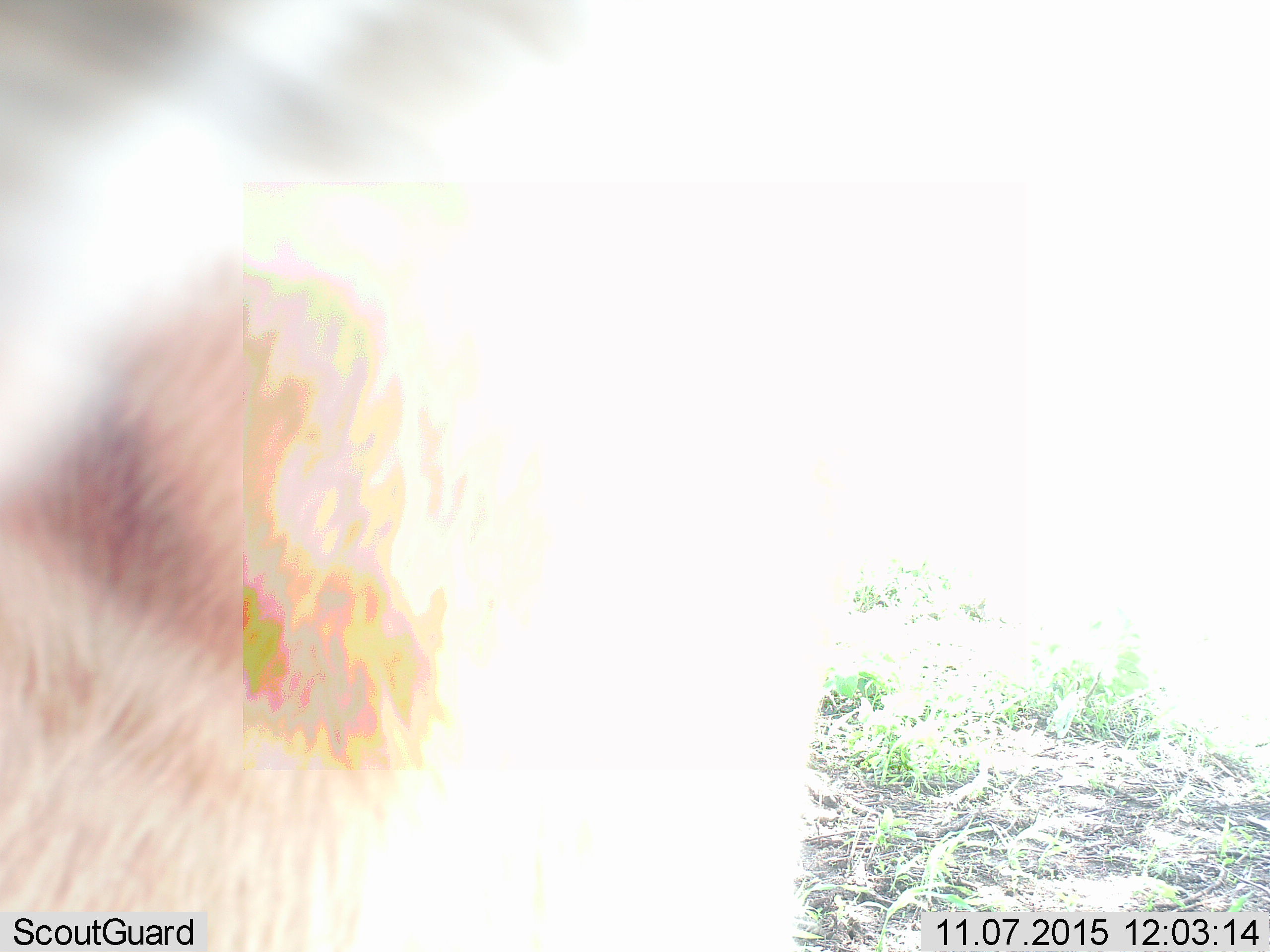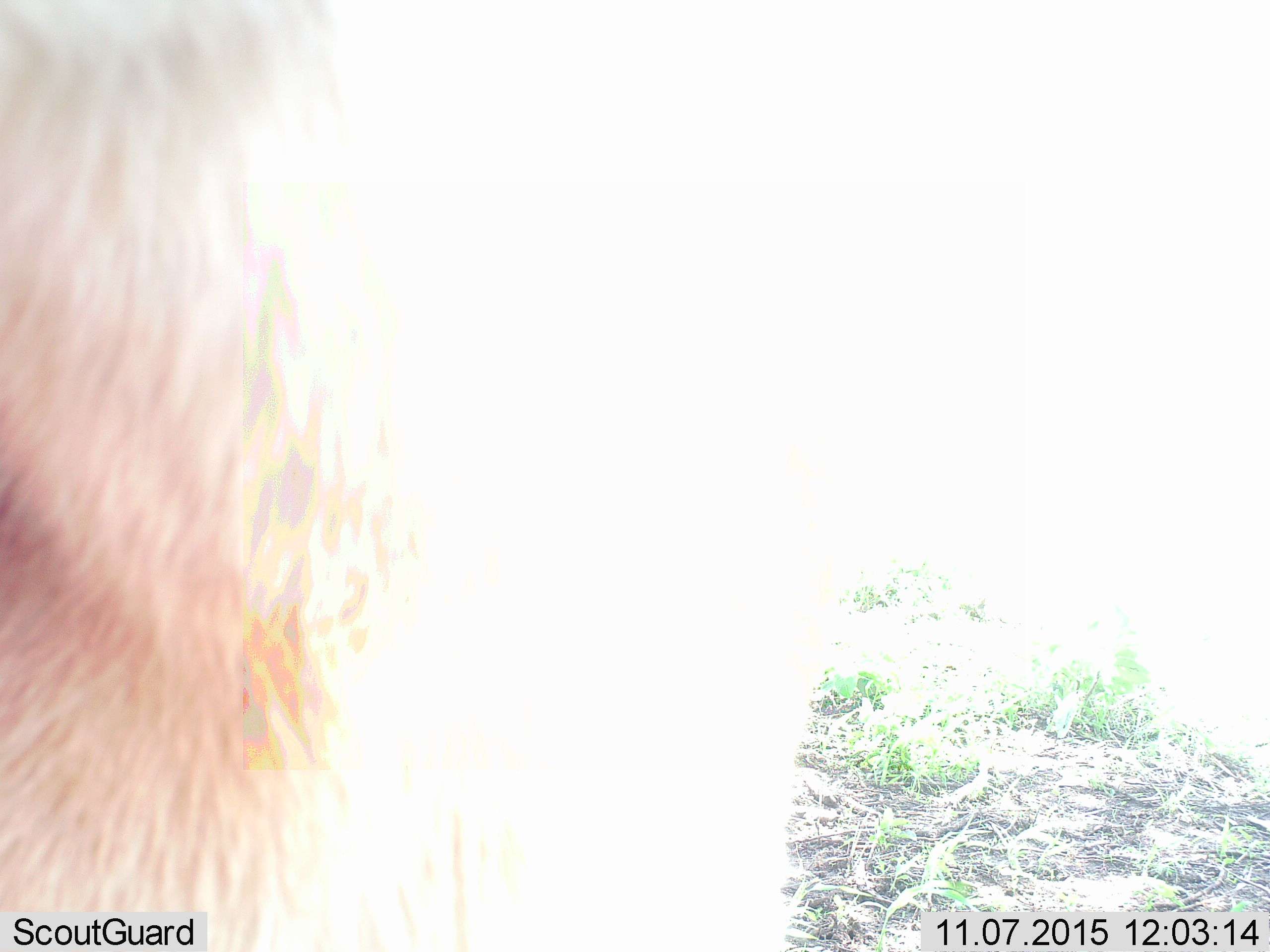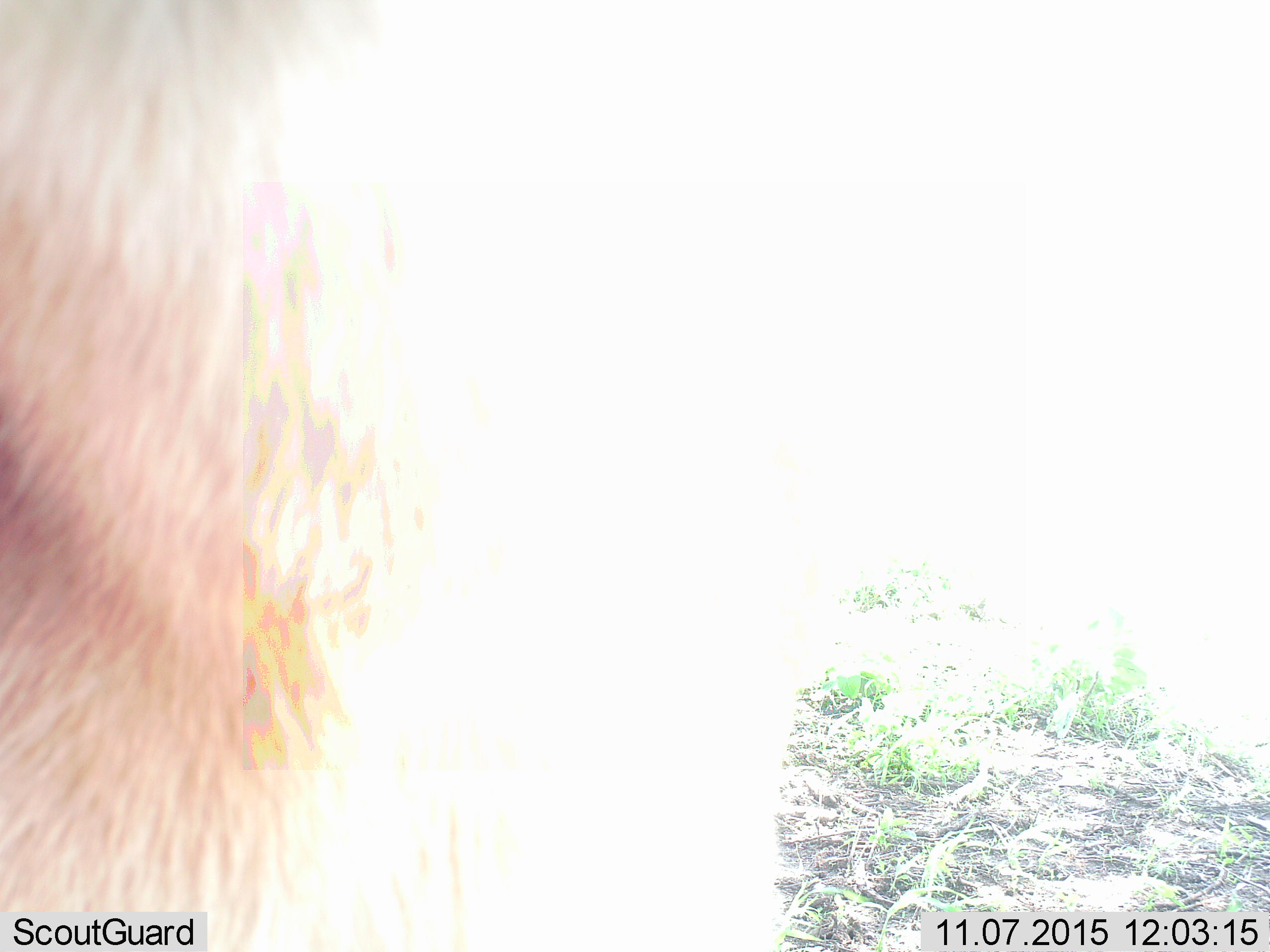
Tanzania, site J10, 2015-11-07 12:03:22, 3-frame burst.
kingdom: Animalia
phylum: Chordata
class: Mammalia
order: Artiodactyla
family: Bovidae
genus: Eudorcas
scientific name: Eudorcas thomsonii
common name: thomson's gazelle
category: gazellethomsons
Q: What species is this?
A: Gazellethomsons (thomson's gazelle) (Eudorcas thomsonii).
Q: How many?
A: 1.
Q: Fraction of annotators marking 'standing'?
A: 100%.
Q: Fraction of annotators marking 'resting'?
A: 0%.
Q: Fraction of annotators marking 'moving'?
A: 0%.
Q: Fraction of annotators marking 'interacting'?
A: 0%.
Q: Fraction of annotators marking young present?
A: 0%.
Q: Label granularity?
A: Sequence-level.